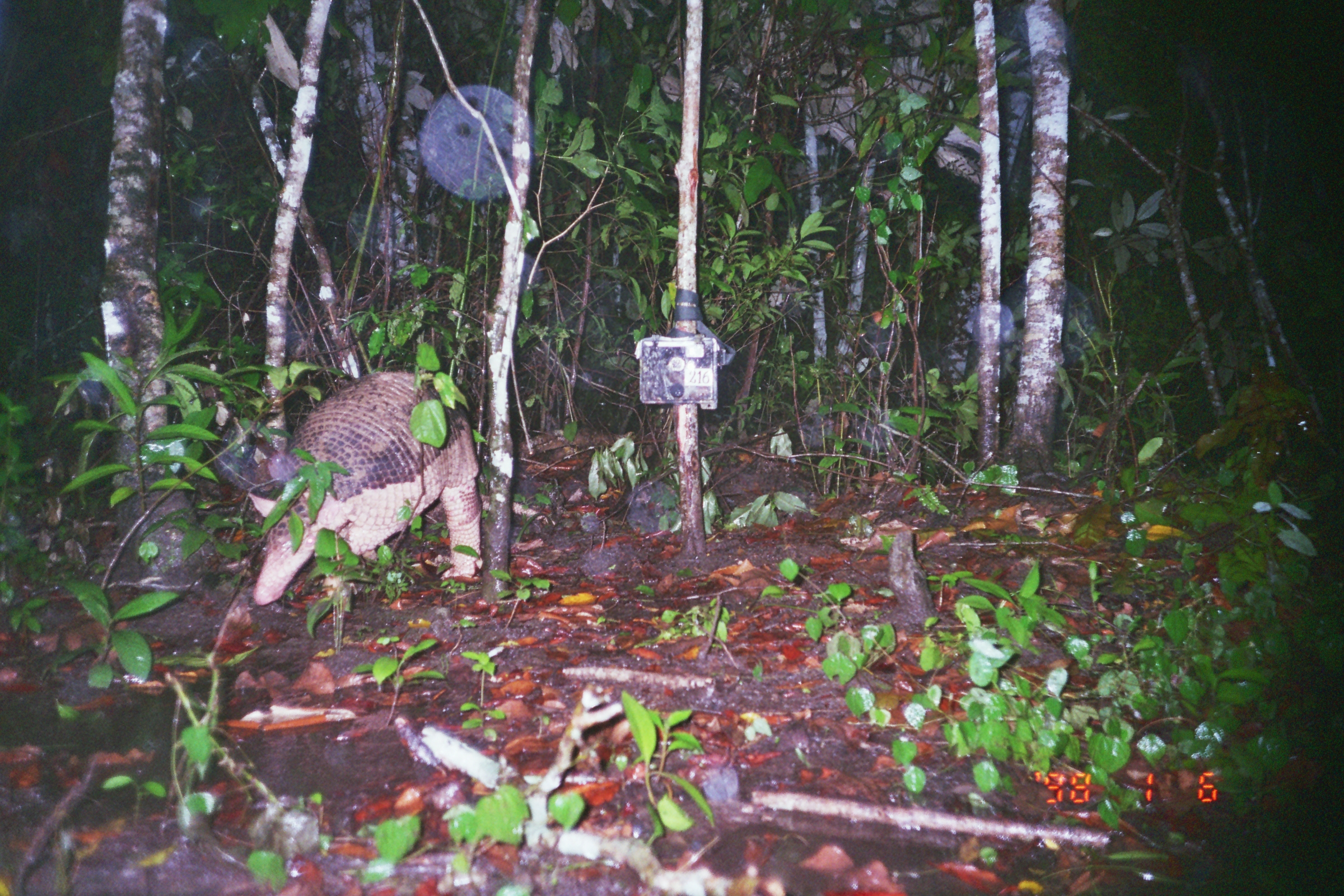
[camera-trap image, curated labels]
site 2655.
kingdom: Animalia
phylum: Chordata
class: Mammalia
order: Cingulata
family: Chlamyphoridae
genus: Priodontes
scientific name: Priodontes maximus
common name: giant armadillo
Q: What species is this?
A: Priodontes maximus (giant armadillo).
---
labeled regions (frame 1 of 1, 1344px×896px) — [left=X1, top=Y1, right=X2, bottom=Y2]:
priodontes maximus: [left=246, top=367, right=485, bottom=606]